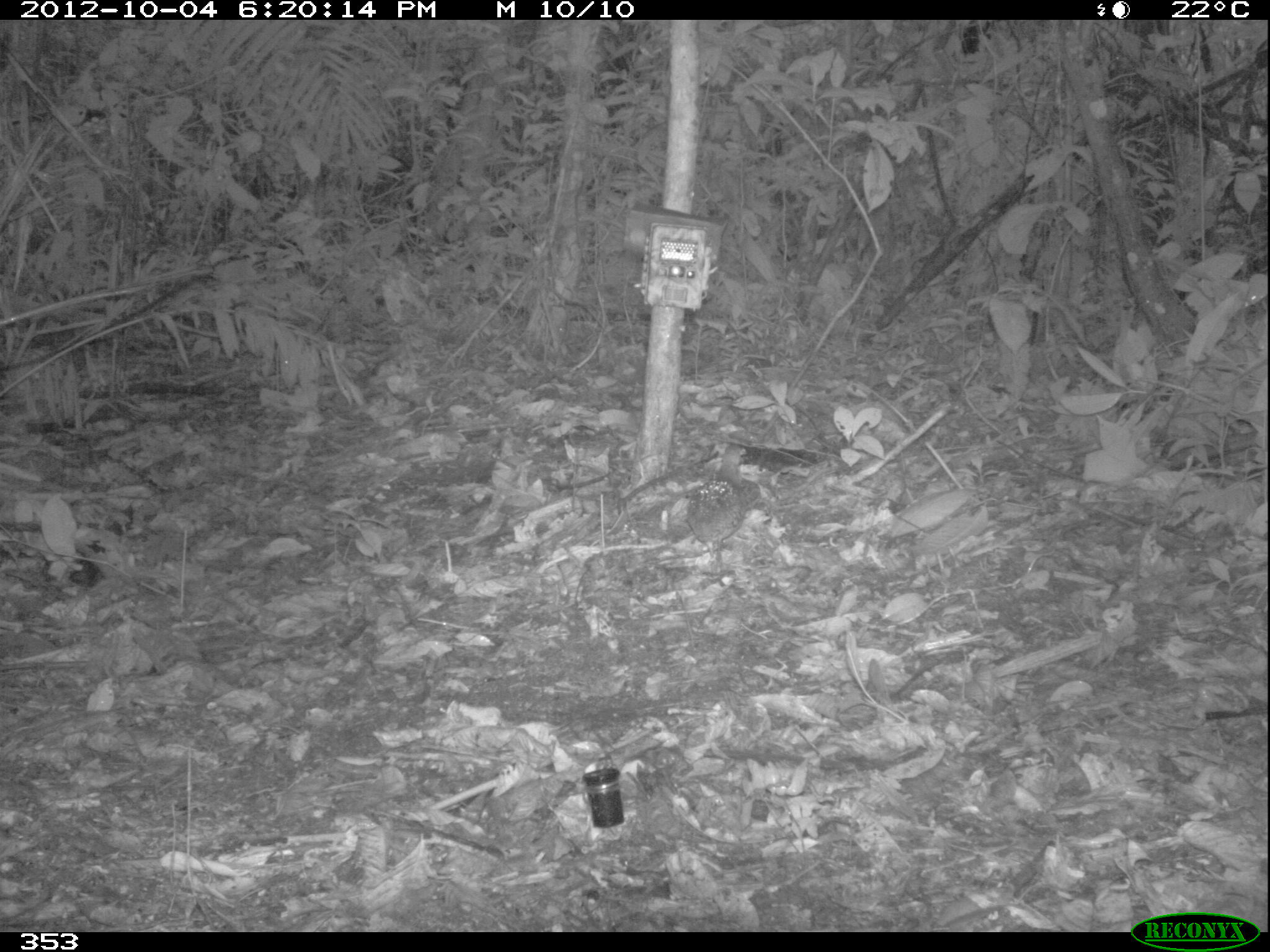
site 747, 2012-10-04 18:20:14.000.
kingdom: Animalia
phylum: Chordata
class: Aves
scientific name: Aves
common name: bird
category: unknown bird